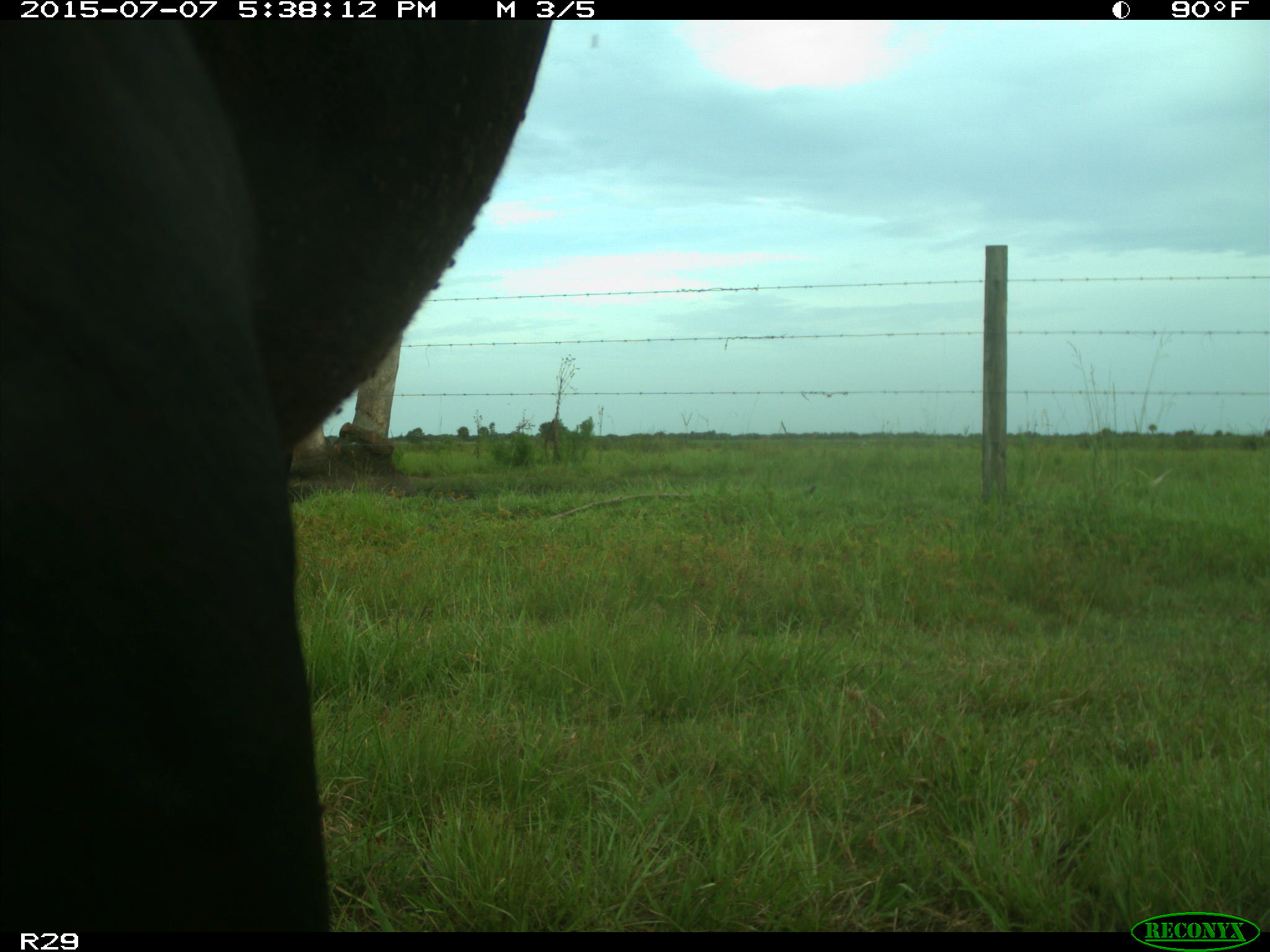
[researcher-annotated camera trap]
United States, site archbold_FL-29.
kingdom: Animalia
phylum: Chordata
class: Mammalia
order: Artiodactyla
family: Bovidae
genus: Bos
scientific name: Bos taurus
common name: domestic cow